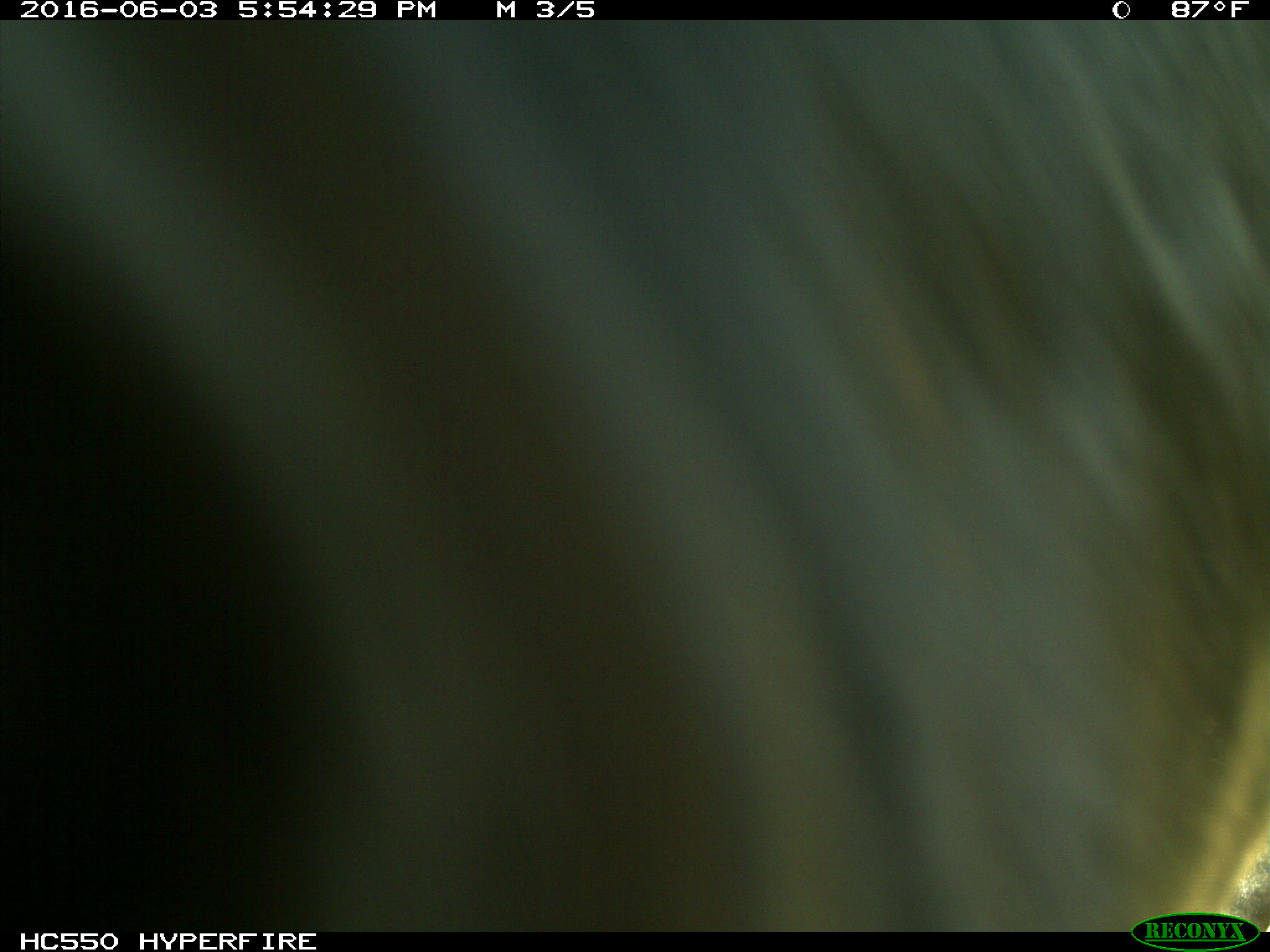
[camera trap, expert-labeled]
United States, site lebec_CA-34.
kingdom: Animalia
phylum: Chordata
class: Mammalia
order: Artiodactyla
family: Bovidae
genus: Bos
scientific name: Bos taurus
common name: domestic cow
Bos taurus (domestic cow).